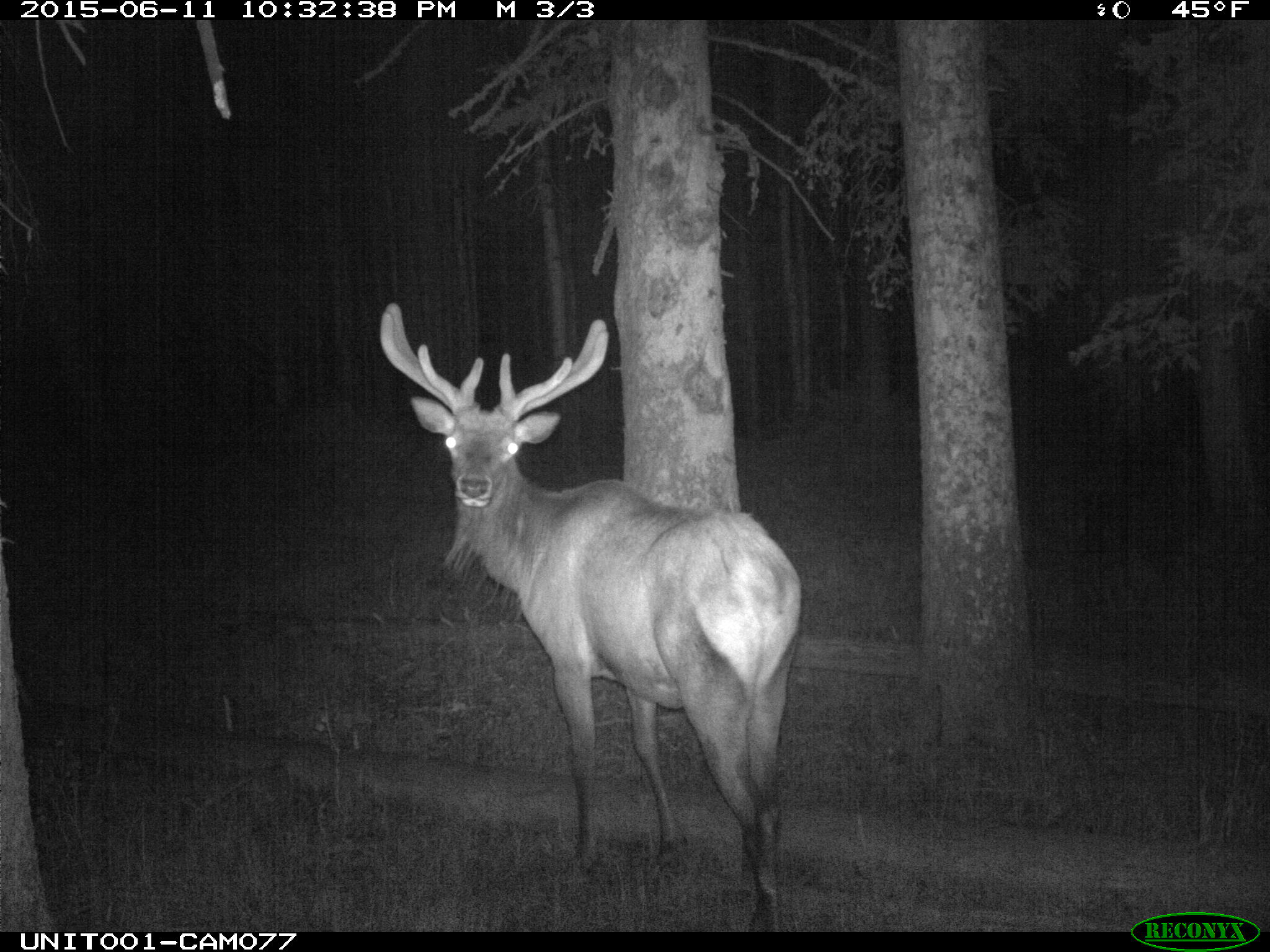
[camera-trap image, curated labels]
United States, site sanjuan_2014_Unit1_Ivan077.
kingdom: Animalia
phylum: Chordata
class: Mammalia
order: Artiodactyla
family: Cervidae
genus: Cervus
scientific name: Cervus elaphus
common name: red deer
Cervus elaphus (red deer).